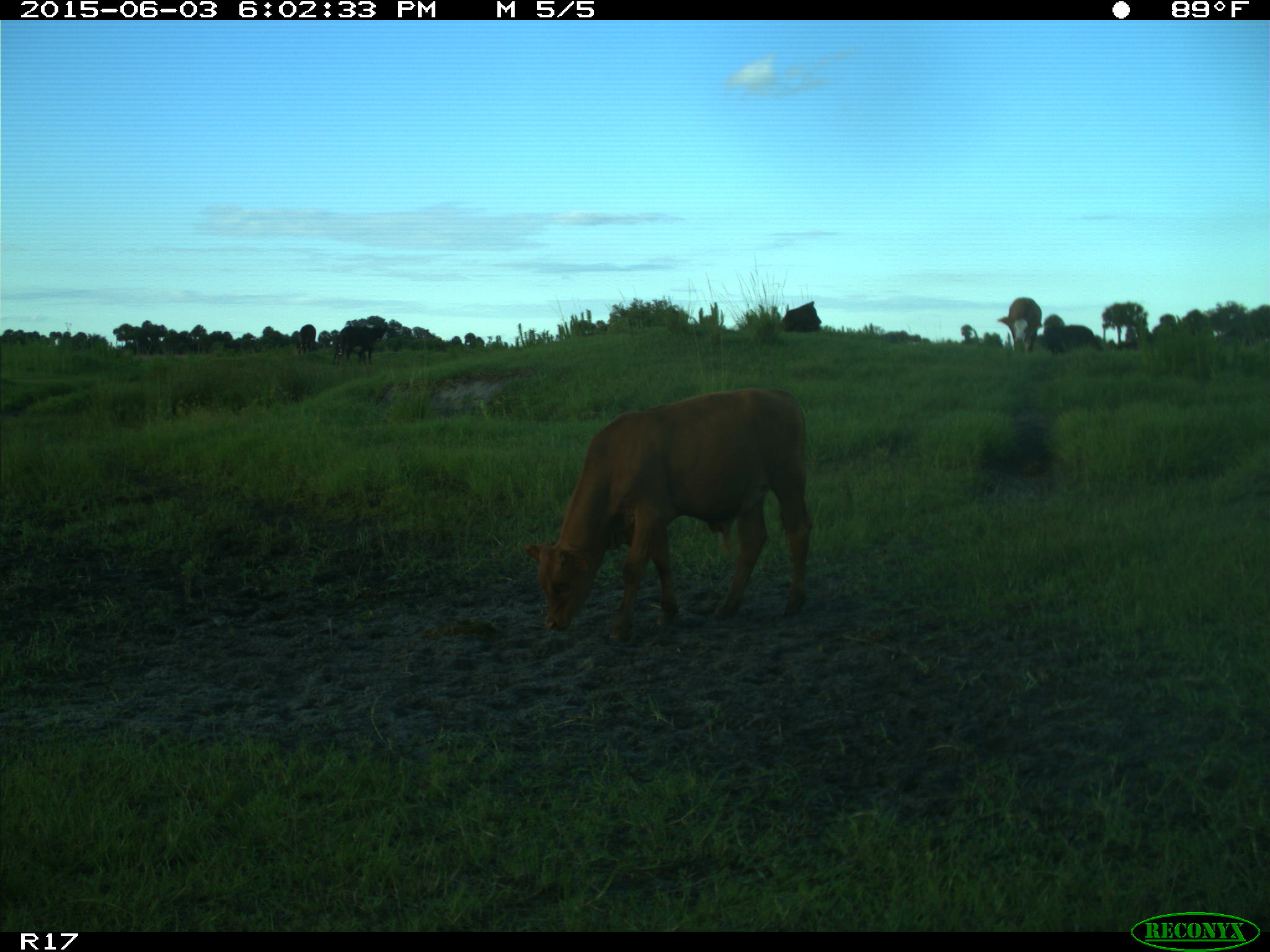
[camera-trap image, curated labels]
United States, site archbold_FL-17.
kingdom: Animalia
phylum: Chordata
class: Mammalia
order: Artiodactyla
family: Bovidae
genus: Bos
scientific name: Bos taurus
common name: domestic cow